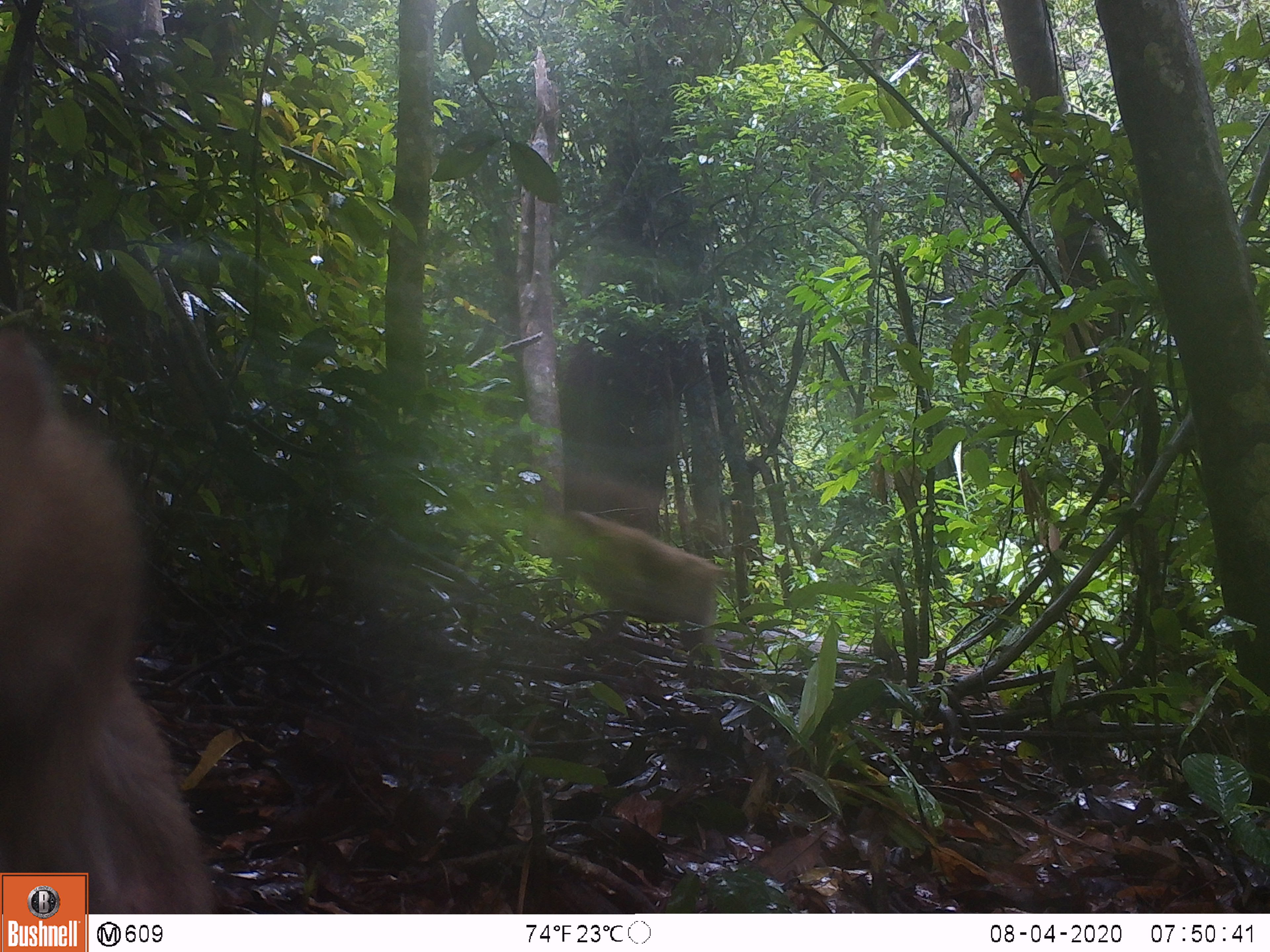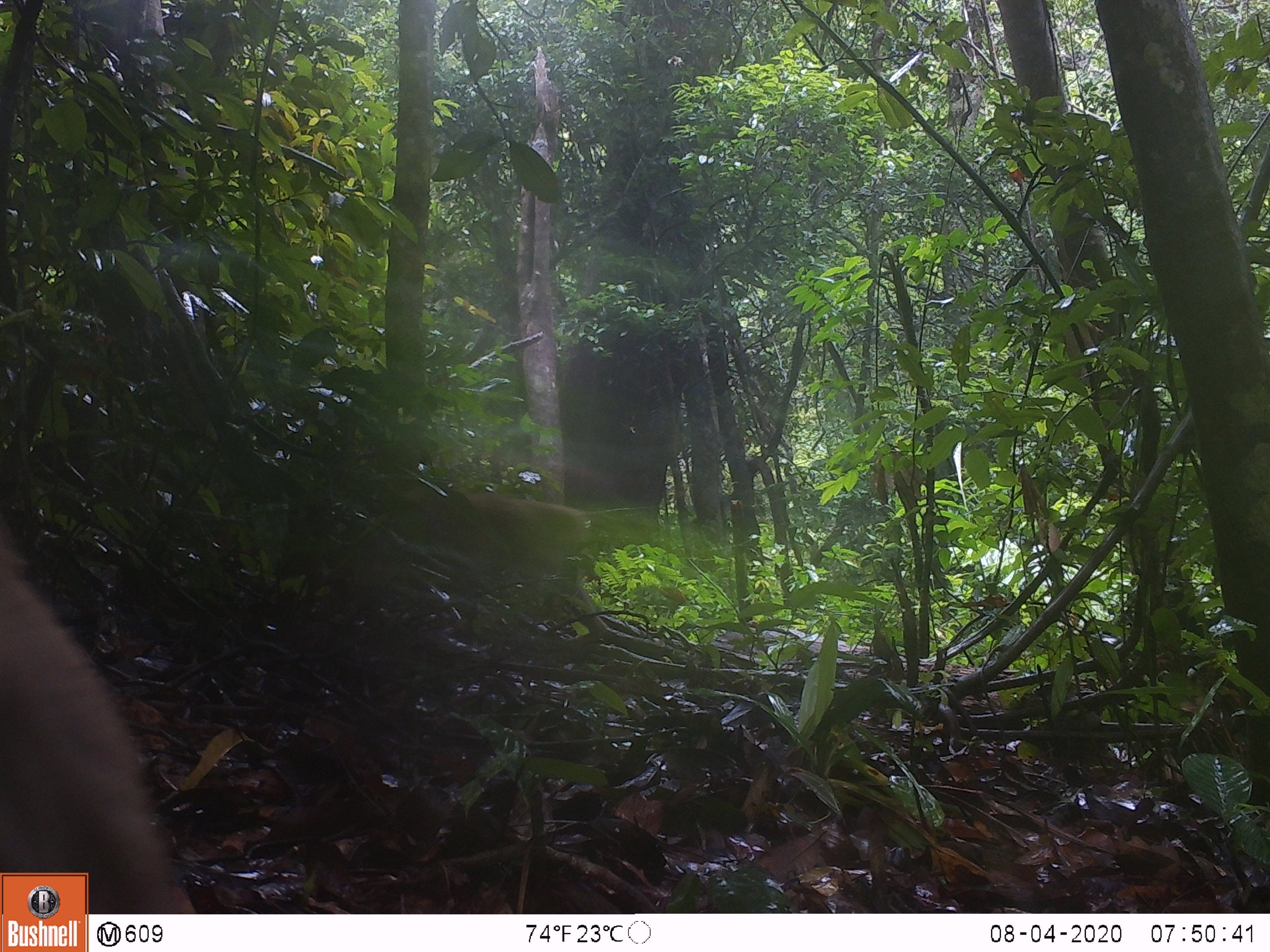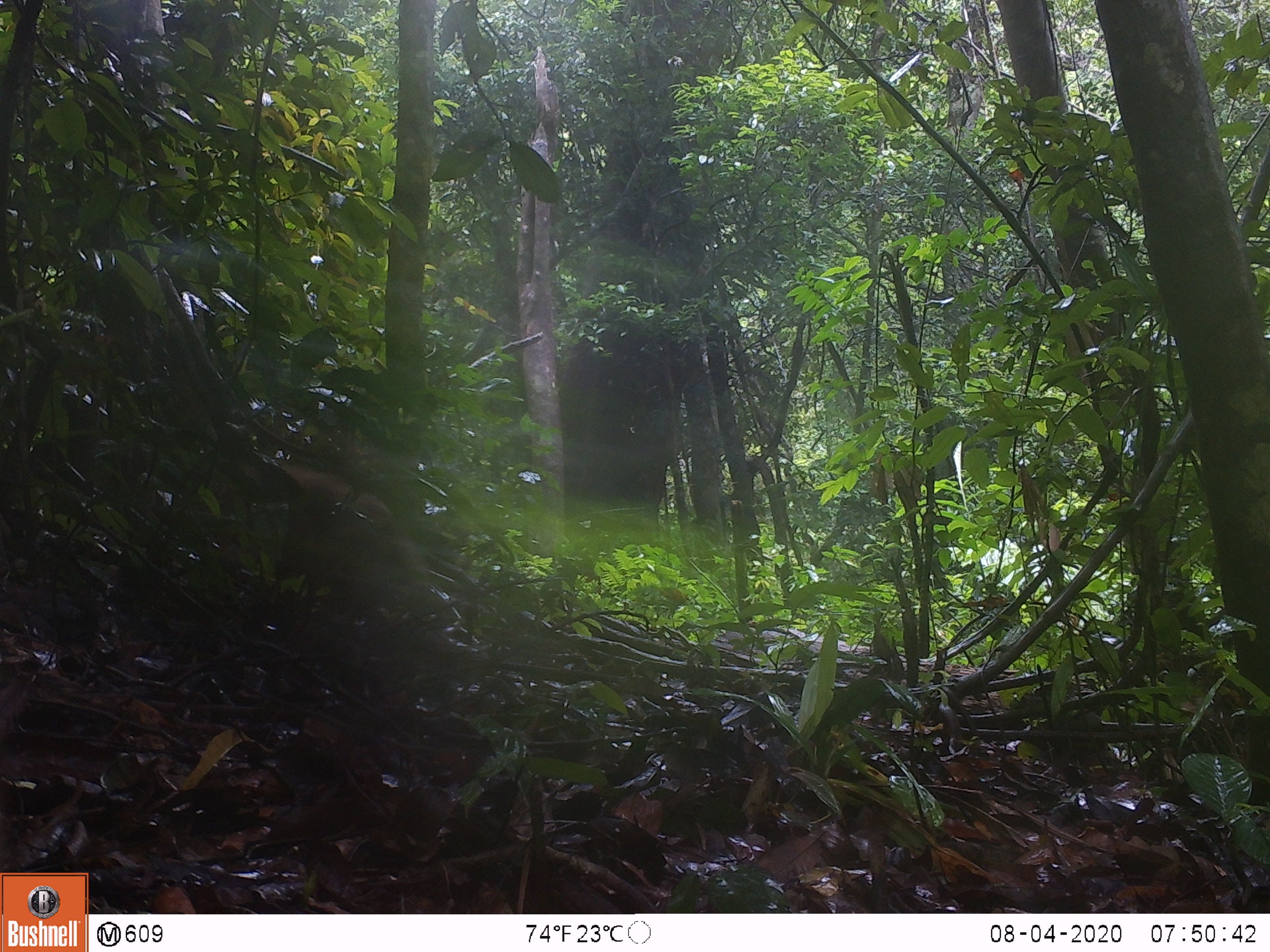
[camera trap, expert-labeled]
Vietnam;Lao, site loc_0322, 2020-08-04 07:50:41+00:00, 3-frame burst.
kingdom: Animalia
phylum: Chordata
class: Mammalia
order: Primates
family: Cercopithecidae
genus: Macaca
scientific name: Macaca nemestrina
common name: pig-tailed macaque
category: pig tailed macaque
Pig tailed macaque (pig-tailed macaque) (Macaca nemestrina). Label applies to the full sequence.